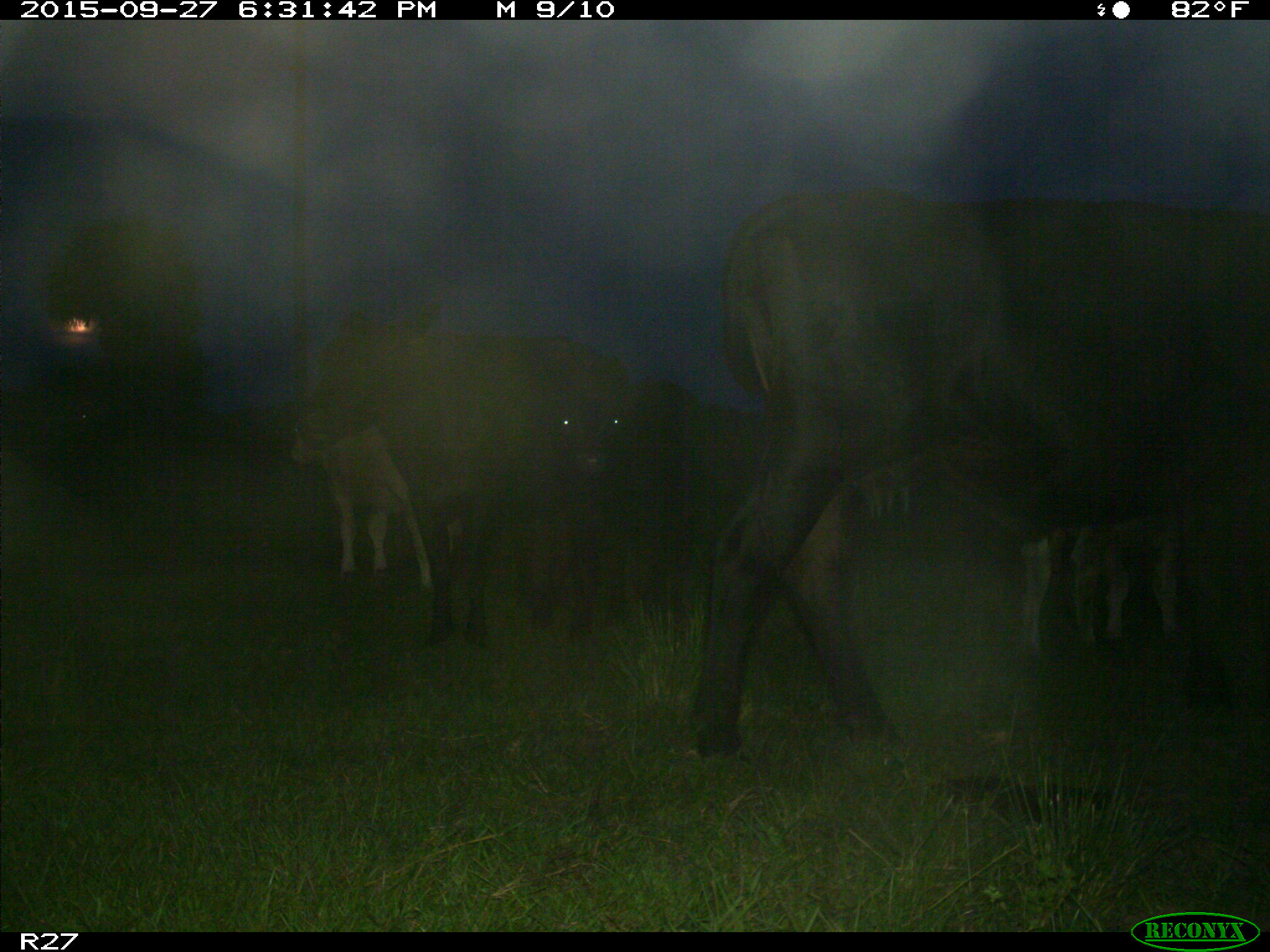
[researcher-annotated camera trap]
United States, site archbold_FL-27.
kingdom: Animalia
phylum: Chordata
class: Mammalia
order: Artiodactyla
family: Bovidae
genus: Bos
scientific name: Bos taurus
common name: domestic cow